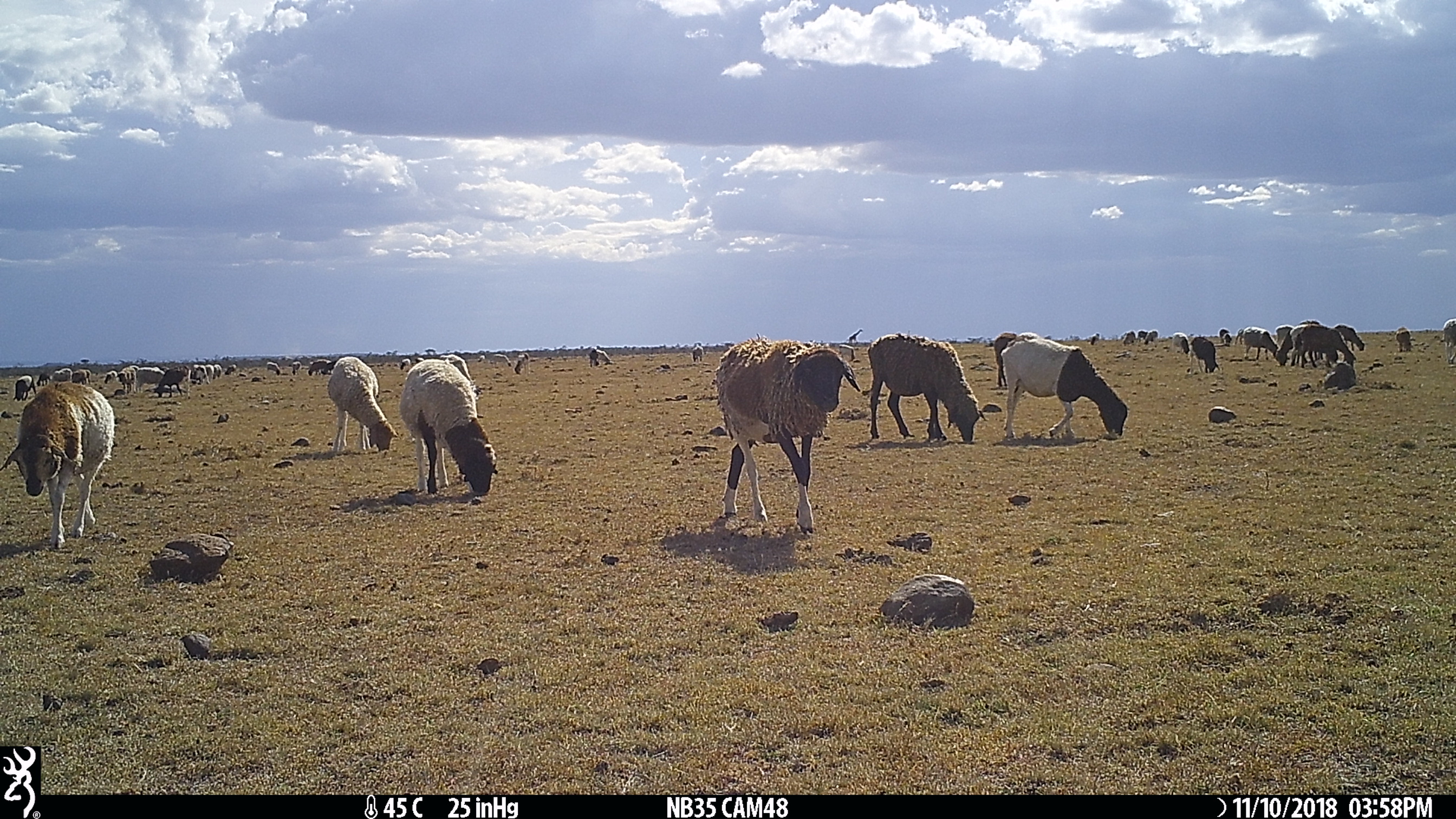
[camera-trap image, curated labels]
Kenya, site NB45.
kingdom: Animalia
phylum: Chordata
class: Mammalia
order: Artiodactyla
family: Bovidae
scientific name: Bovidae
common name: sheep or goat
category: shoat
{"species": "shoat (sheep or goat) (Bovidae)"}